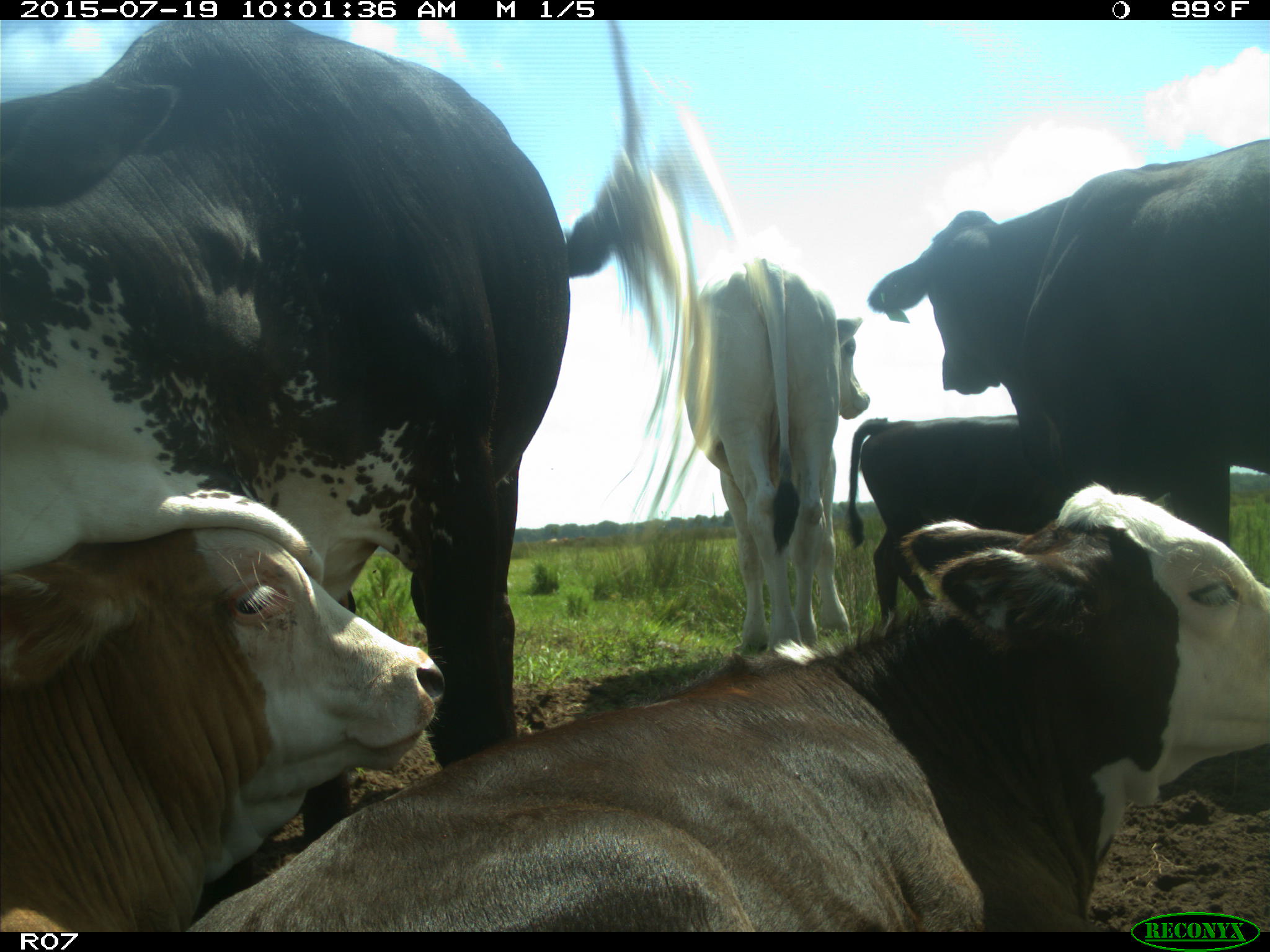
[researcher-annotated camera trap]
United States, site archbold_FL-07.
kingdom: Animalia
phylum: Chordata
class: Mammalia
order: Artiodactyla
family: Bovidae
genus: Bos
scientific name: Bos taurus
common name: domestic cow